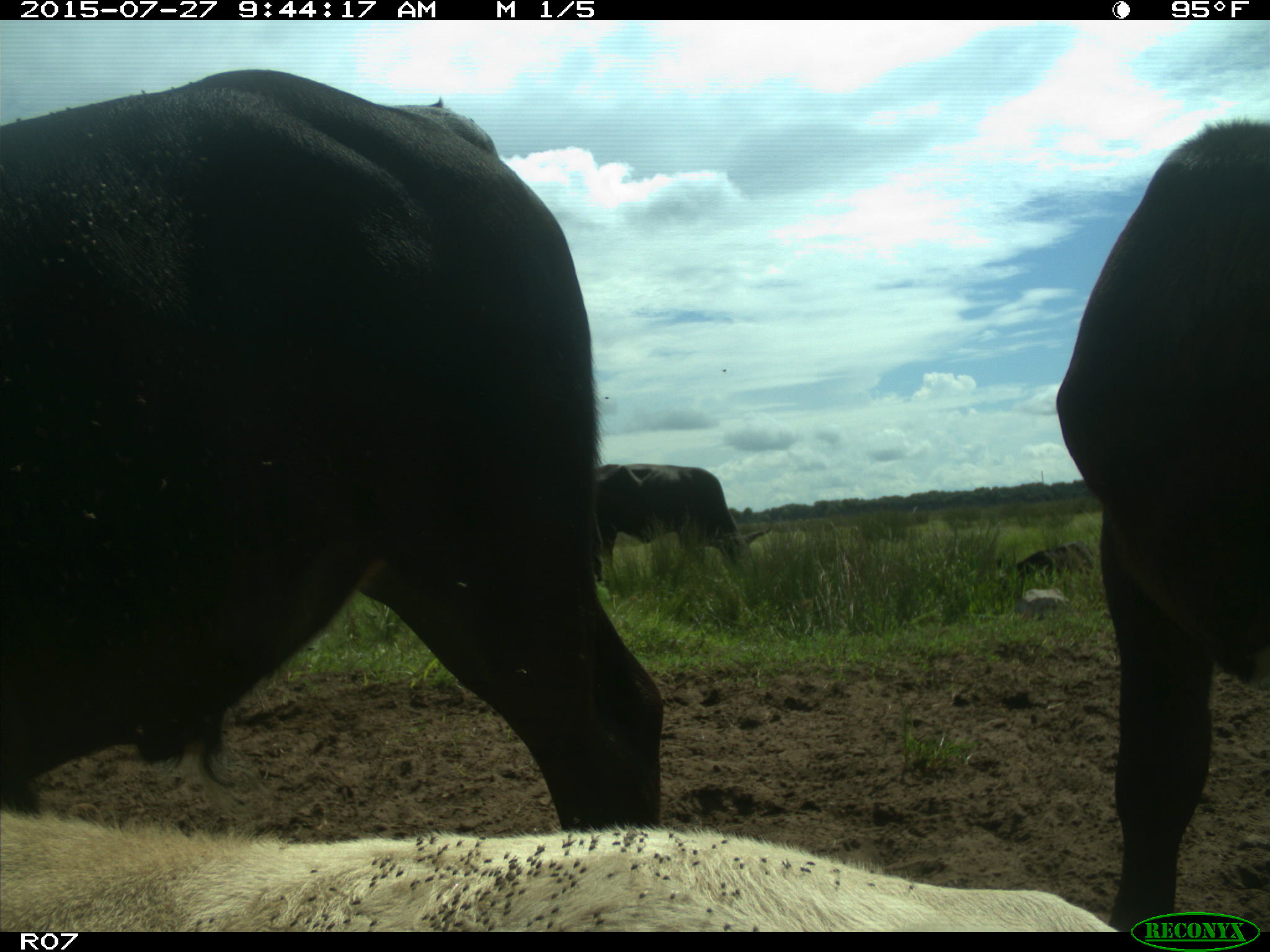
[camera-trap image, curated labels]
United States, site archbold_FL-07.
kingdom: Animalia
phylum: Chordata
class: Mammalia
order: Artiodactyla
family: Bovidae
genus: Bos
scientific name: Bos taurus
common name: domestic cow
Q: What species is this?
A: Bos taurus (domestic cow).